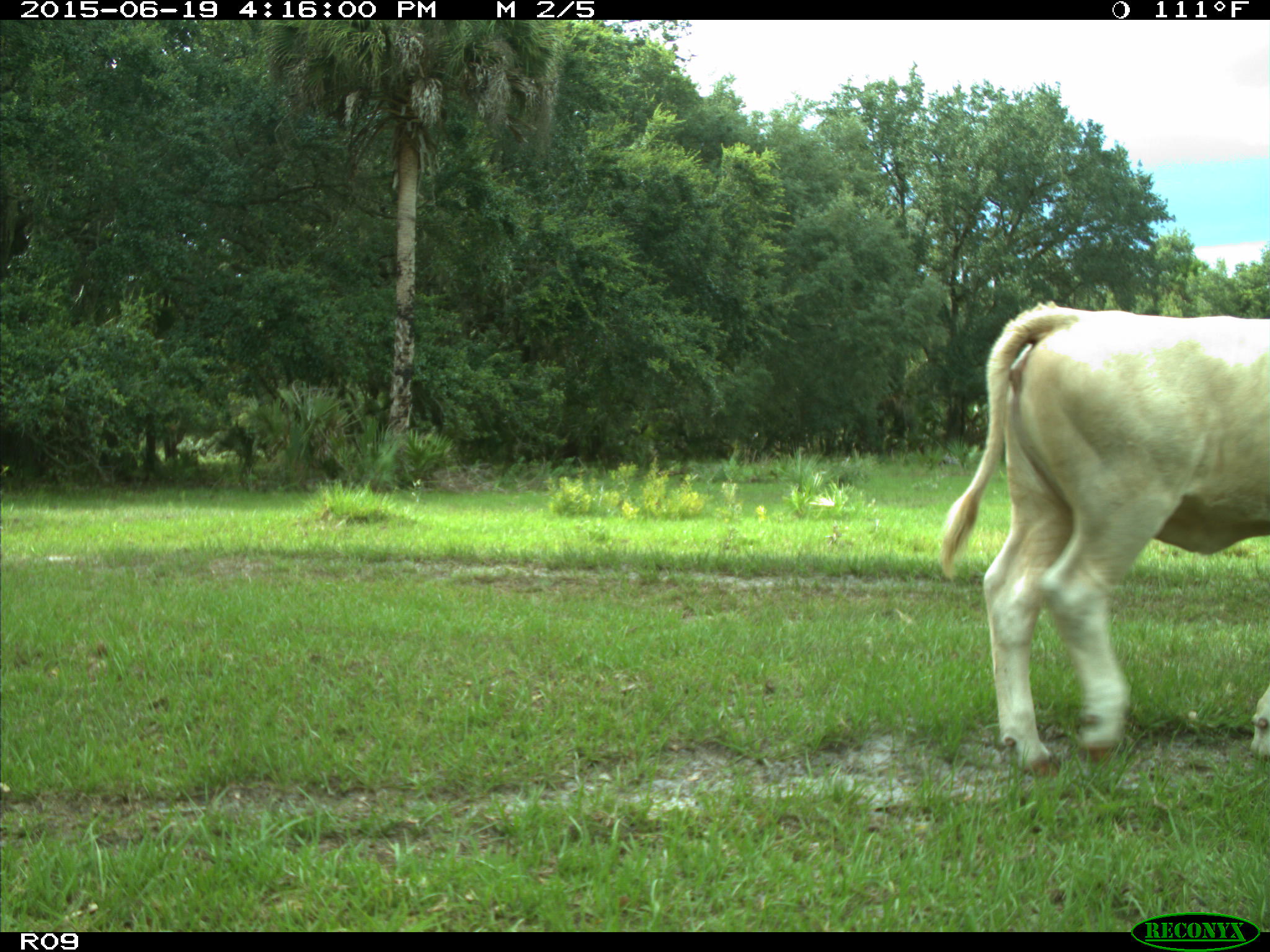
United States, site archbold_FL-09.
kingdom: Animalia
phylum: Chordata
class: Mammalia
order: Artiodactyla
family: Bovidae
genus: Bos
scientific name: Bos taurus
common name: domestic cow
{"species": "Bos taurus (domestic cow)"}